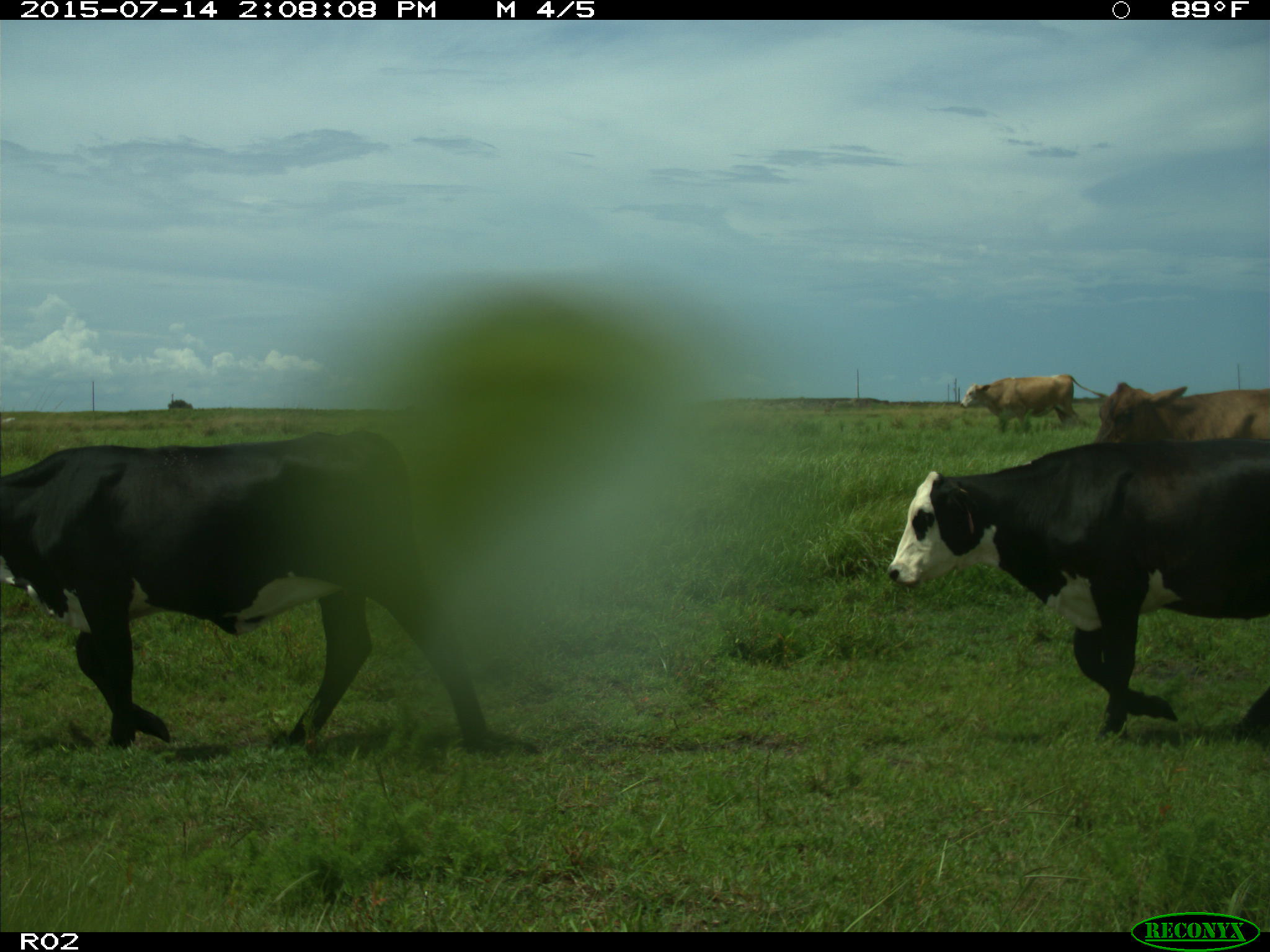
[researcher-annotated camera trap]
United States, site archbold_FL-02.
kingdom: Animalia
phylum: Chordata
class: Mammalia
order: Artiodactyla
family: Bovidae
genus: Bos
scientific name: Bos taurus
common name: domestic cow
Bos taurus (domestic cow).